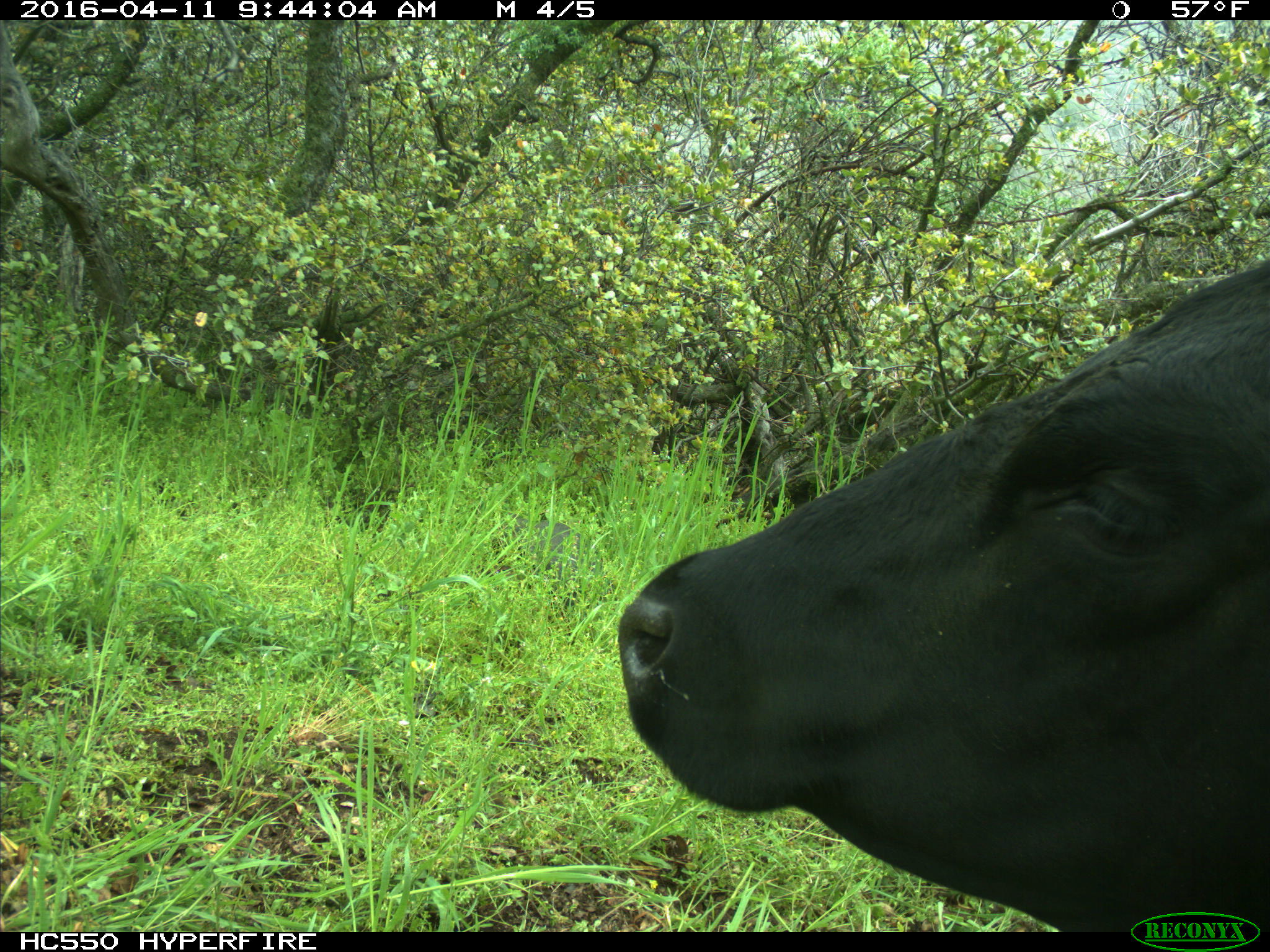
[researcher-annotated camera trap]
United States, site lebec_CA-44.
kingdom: Animalia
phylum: Chordata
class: Mammalia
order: Artiodactyla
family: Bovidae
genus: Bos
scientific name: Bos taurus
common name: domestic cow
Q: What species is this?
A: Bos taurus (domestic cow).